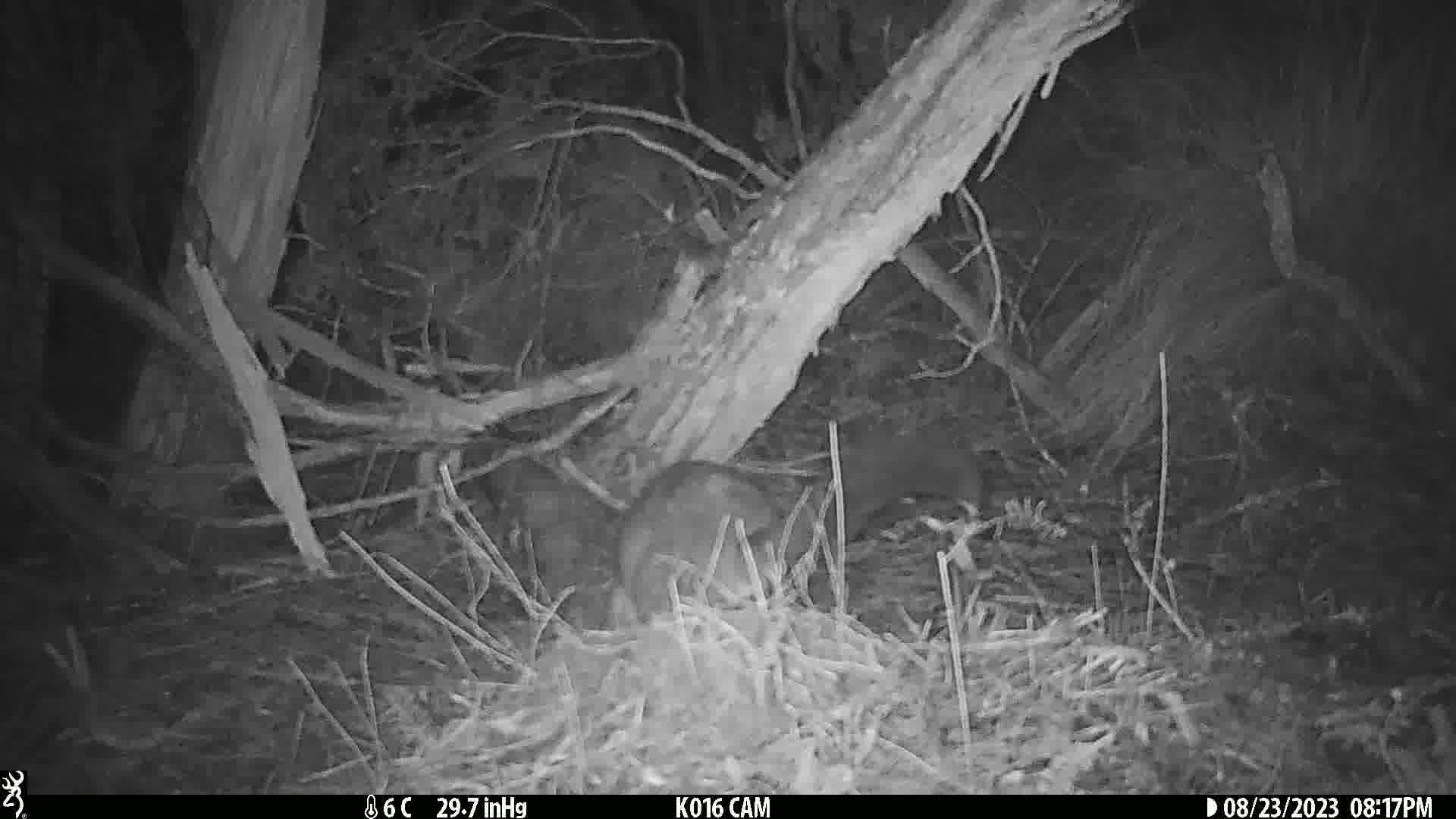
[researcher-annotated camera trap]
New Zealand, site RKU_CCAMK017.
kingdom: Animalia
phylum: Chordata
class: Mammalia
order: Diprotodontia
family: Phalangeridae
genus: Trichosurus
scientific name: Trichosurus vulpecula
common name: common brushtail possum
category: possum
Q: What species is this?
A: Possum (common brushtail possum) (Trichosurus vulpecula).